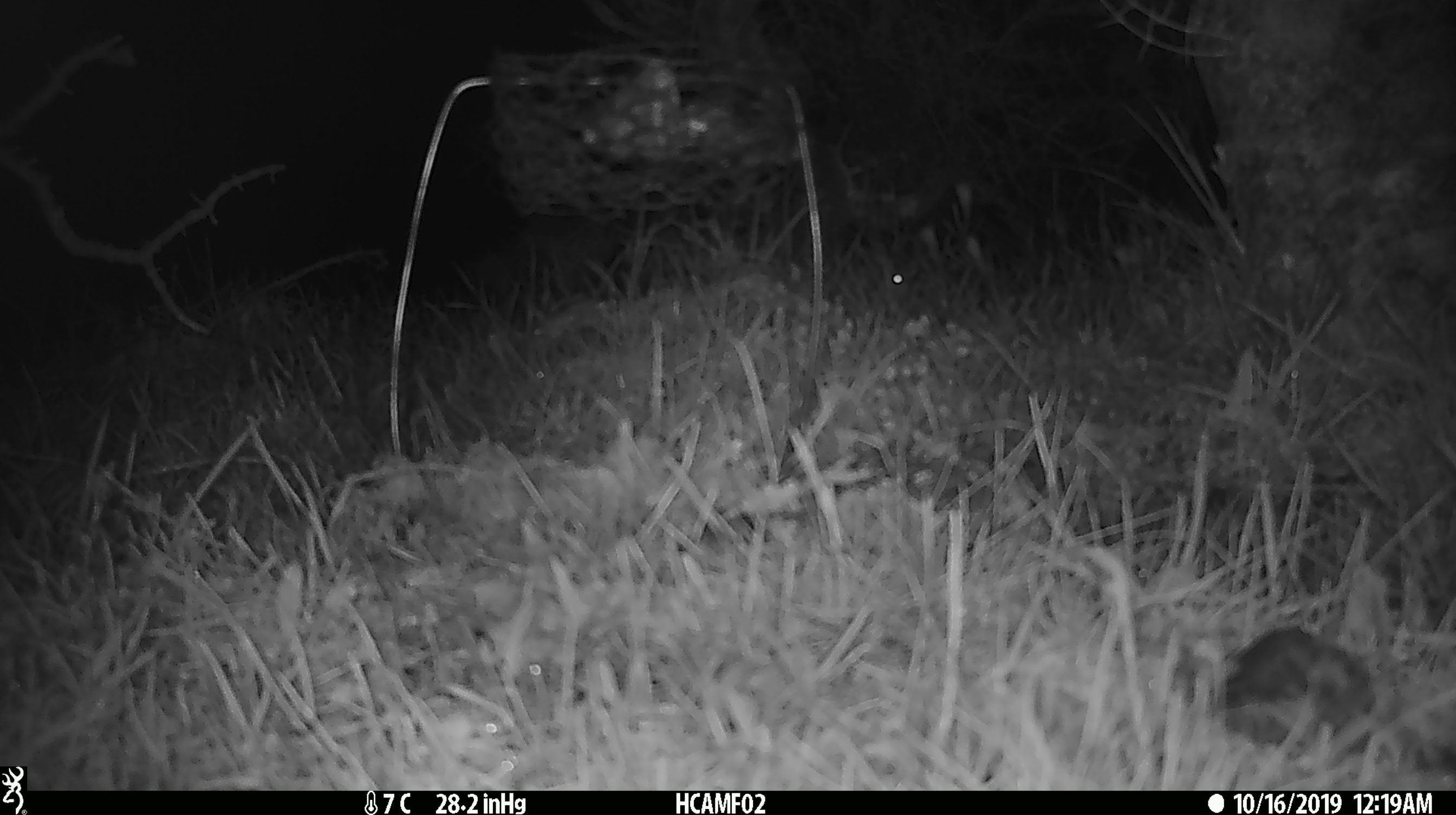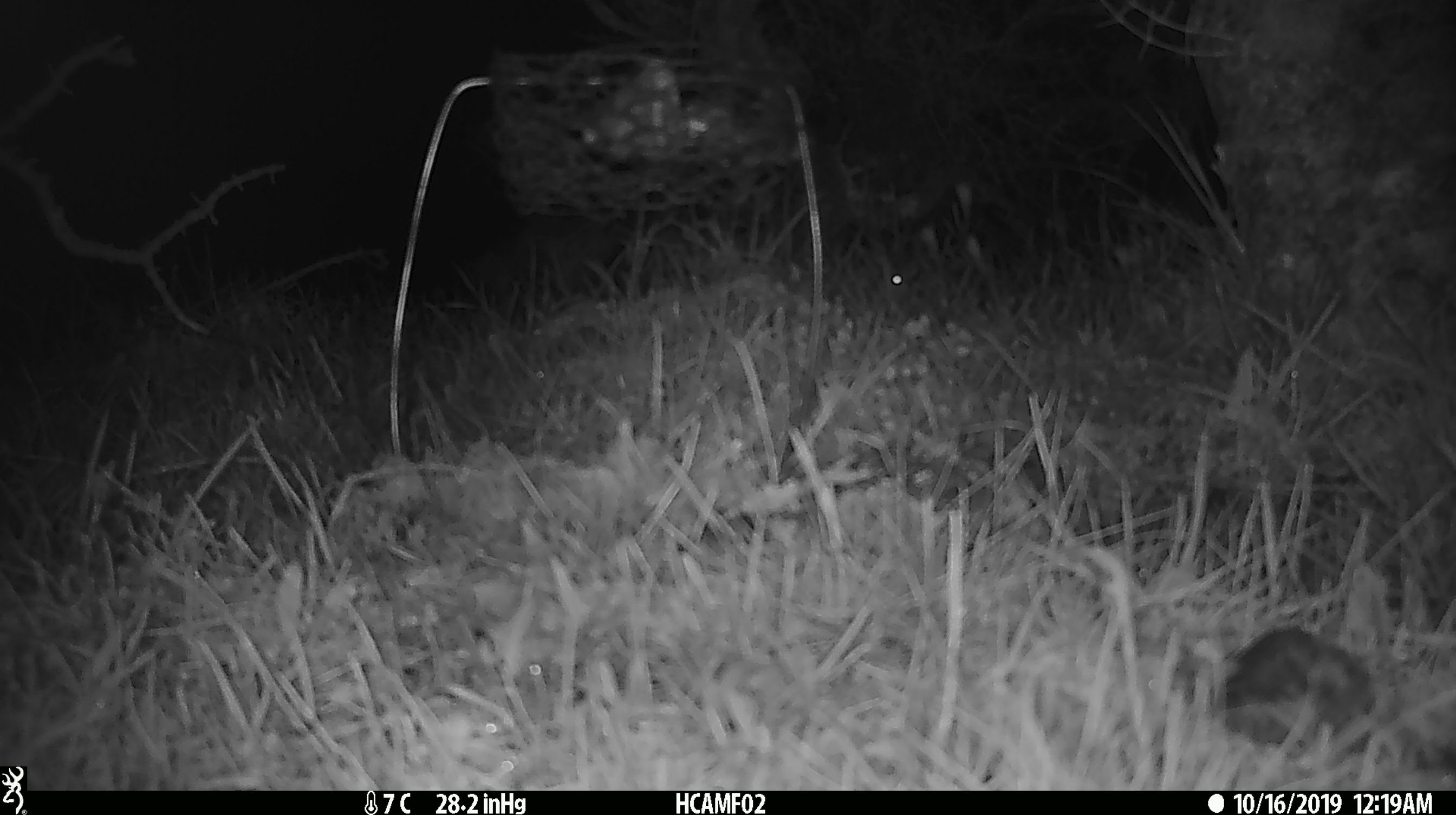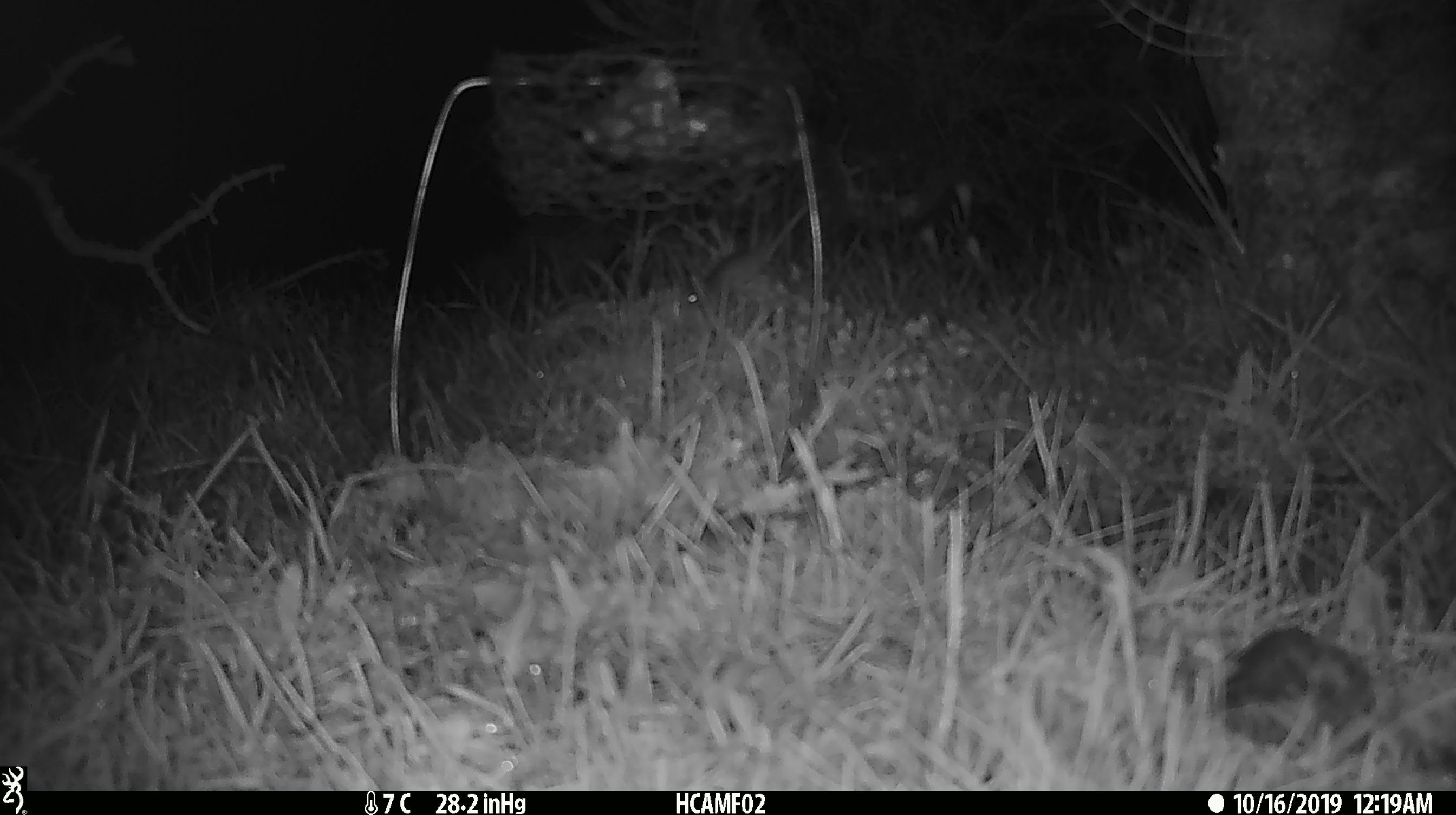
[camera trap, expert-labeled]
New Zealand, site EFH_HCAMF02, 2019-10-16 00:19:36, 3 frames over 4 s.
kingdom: Animalia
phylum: Chordata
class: Mammalia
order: Rodentia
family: Muridae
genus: Mus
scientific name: Mus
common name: mouse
Mouse (Mus).